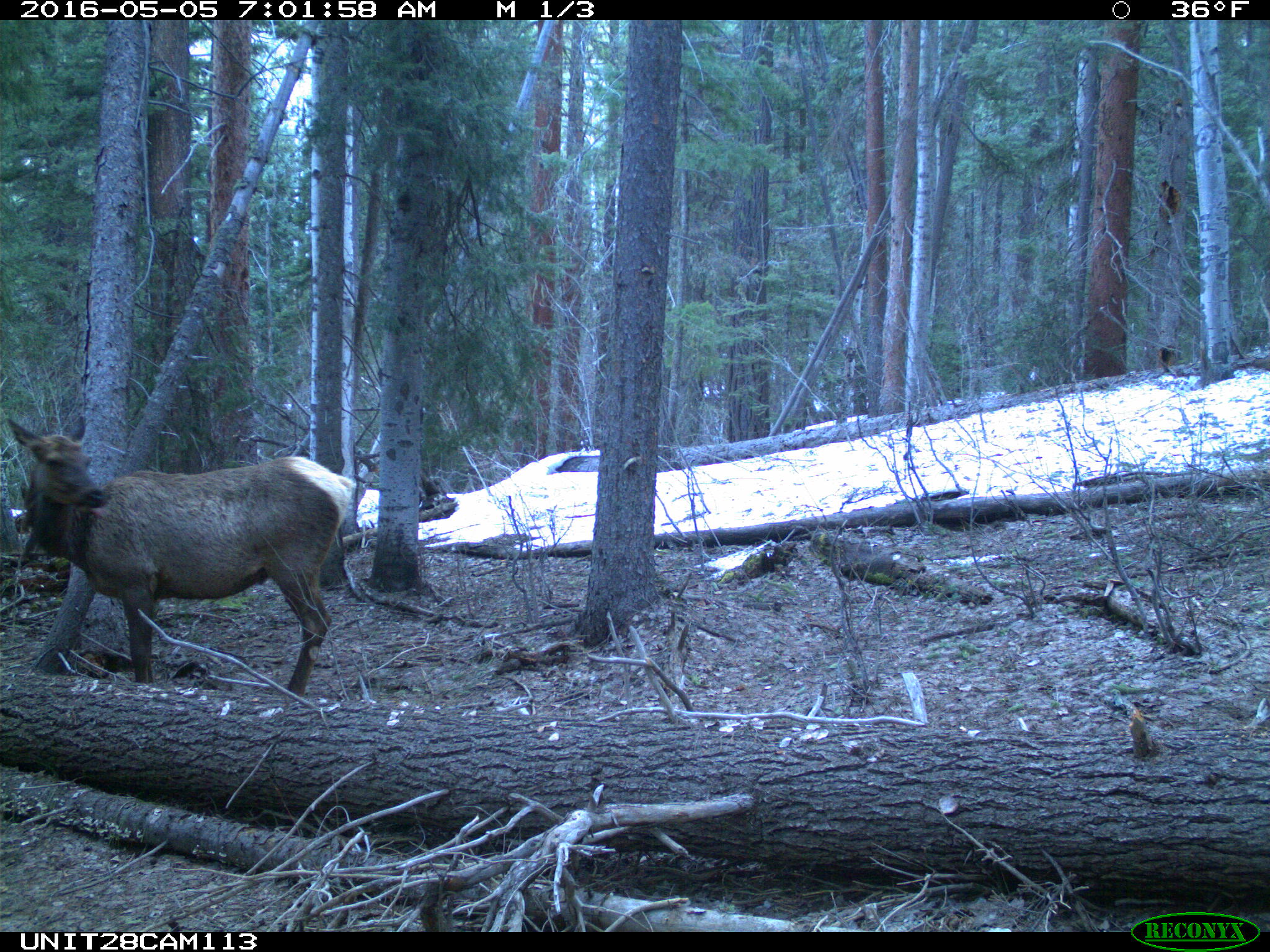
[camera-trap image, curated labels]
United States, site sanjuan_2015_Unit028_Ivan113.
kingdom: Animalia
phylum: Chordata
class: Mammalia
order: Artiodactyla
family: Cervidae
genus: Cervus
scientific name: Cervus elaphus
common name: red deer